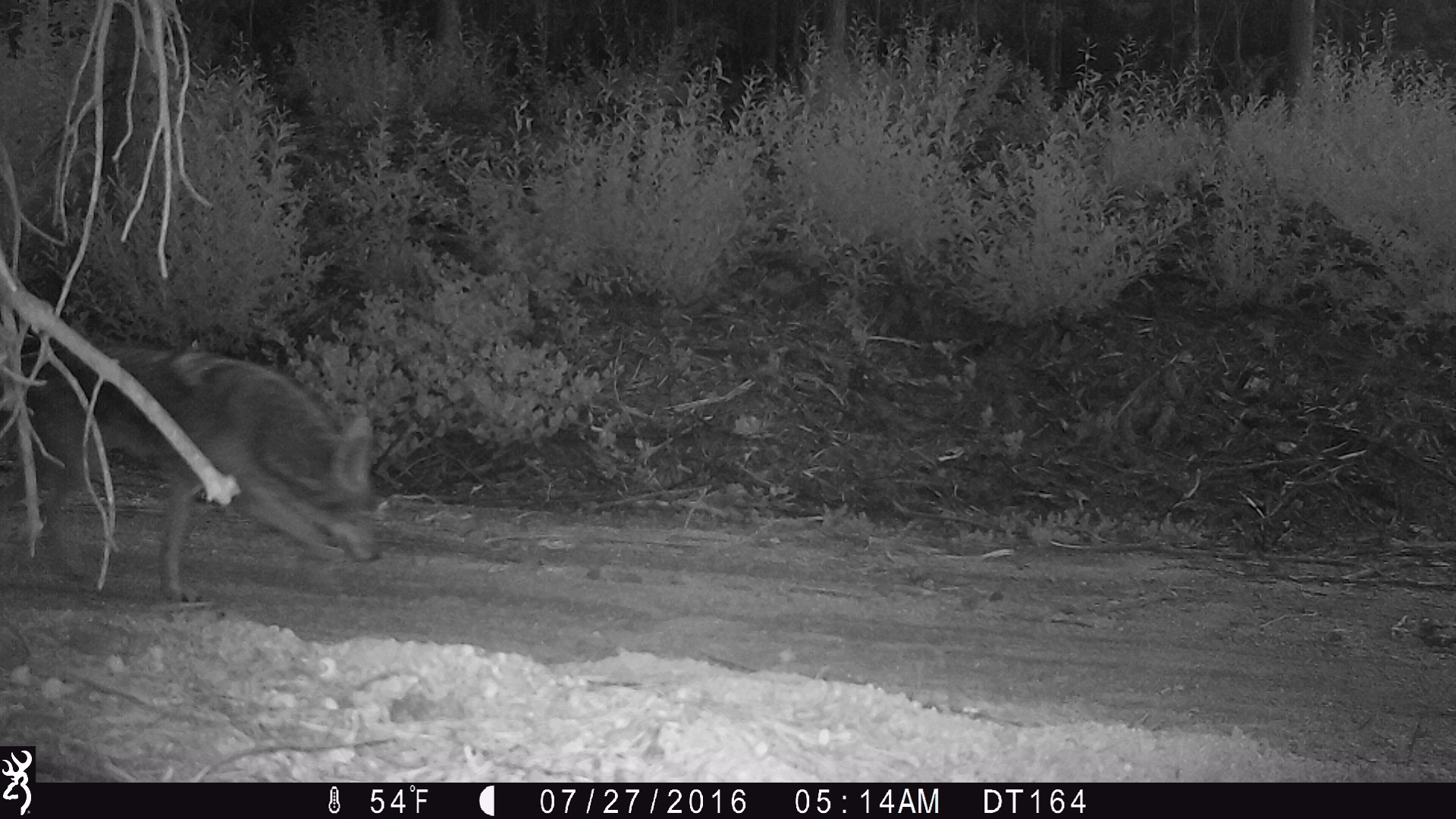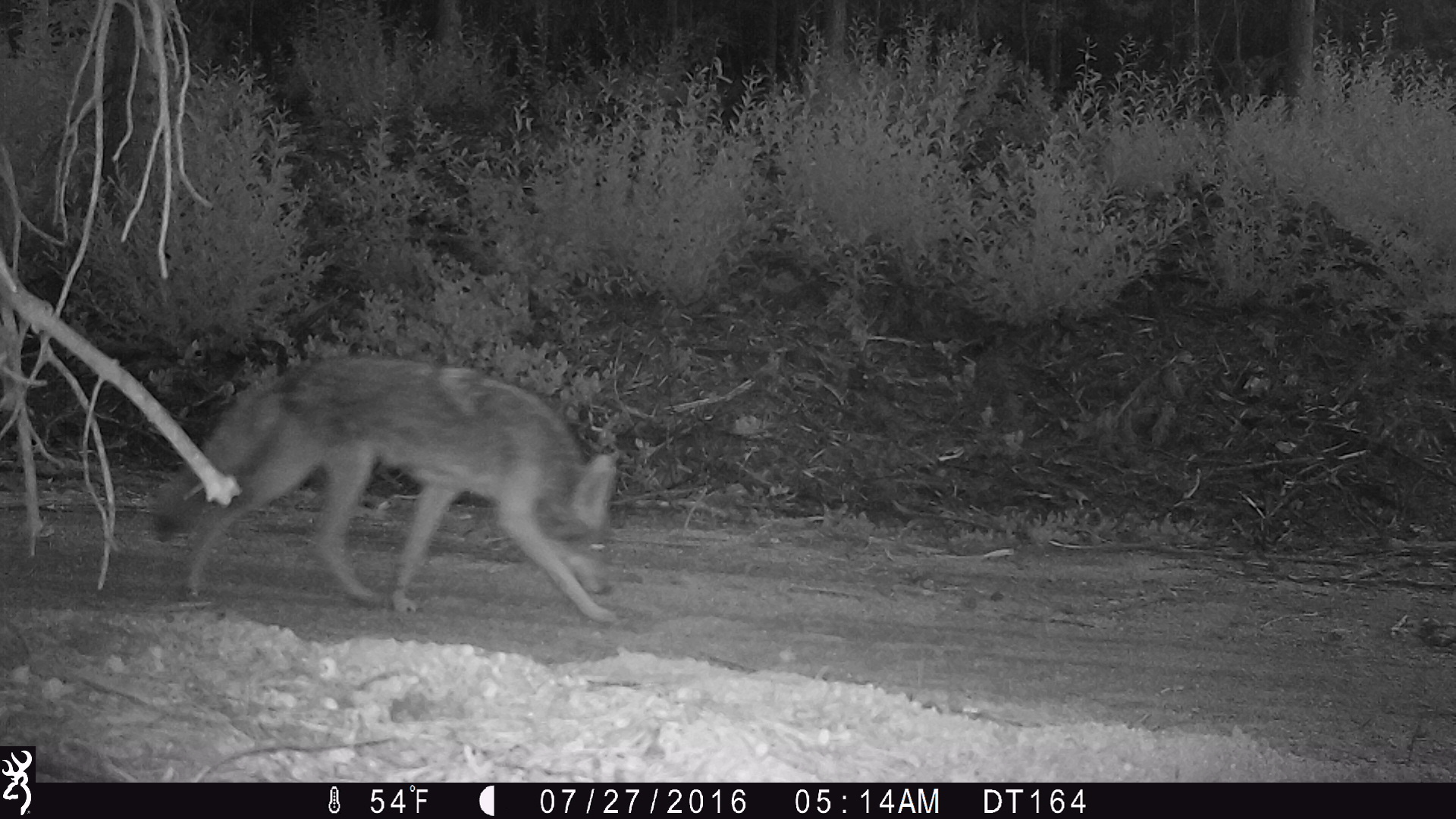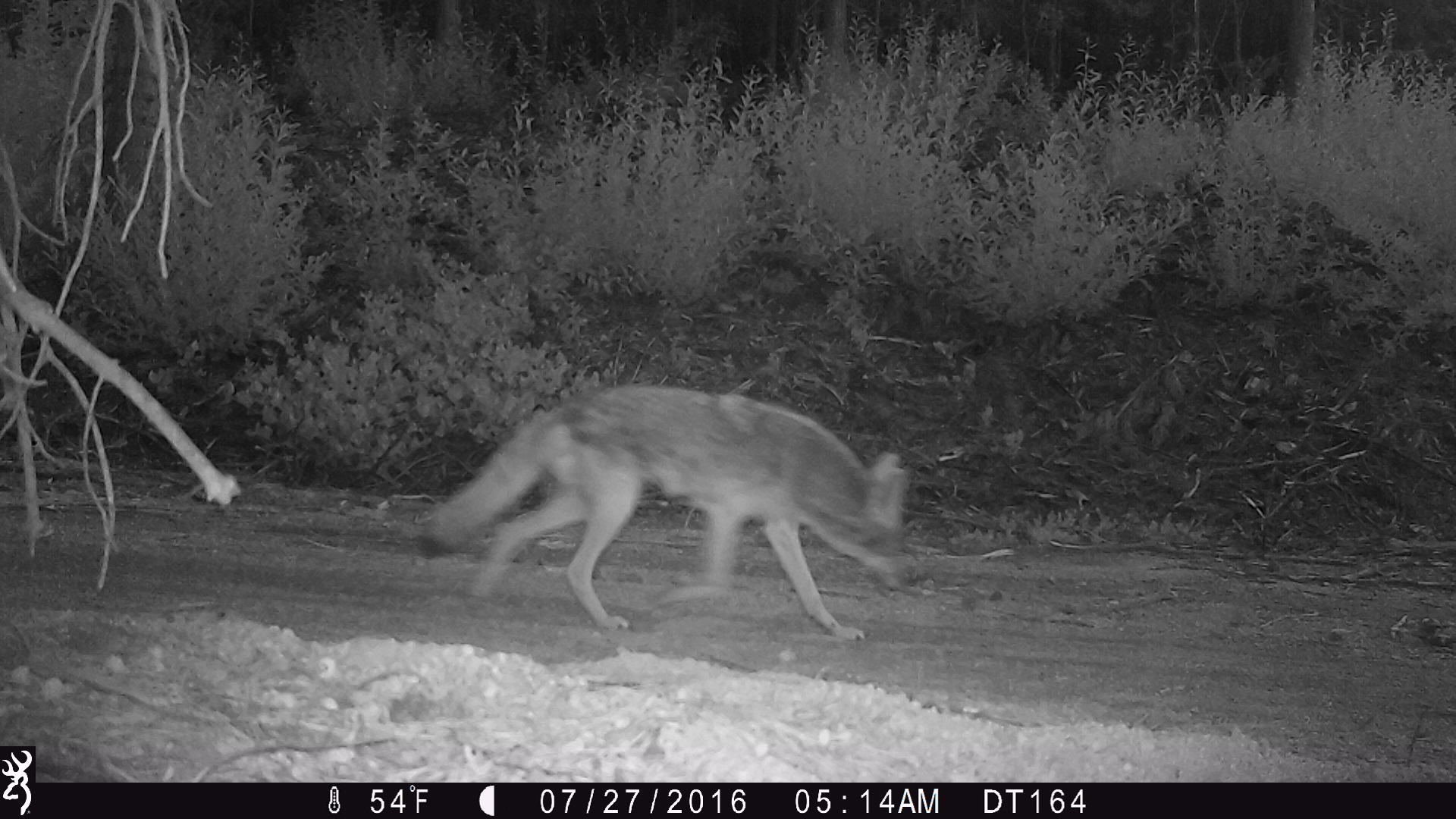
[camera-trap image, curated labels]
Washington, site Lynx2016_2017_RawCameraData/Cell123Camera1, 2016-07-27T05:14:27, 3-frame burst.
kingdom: Animalia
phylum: Chordata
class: Mammalia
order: Carnivora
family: Canidae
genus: Canis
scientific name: Canis latrans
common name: coyote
Canis latrans (coyote). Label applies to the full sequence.